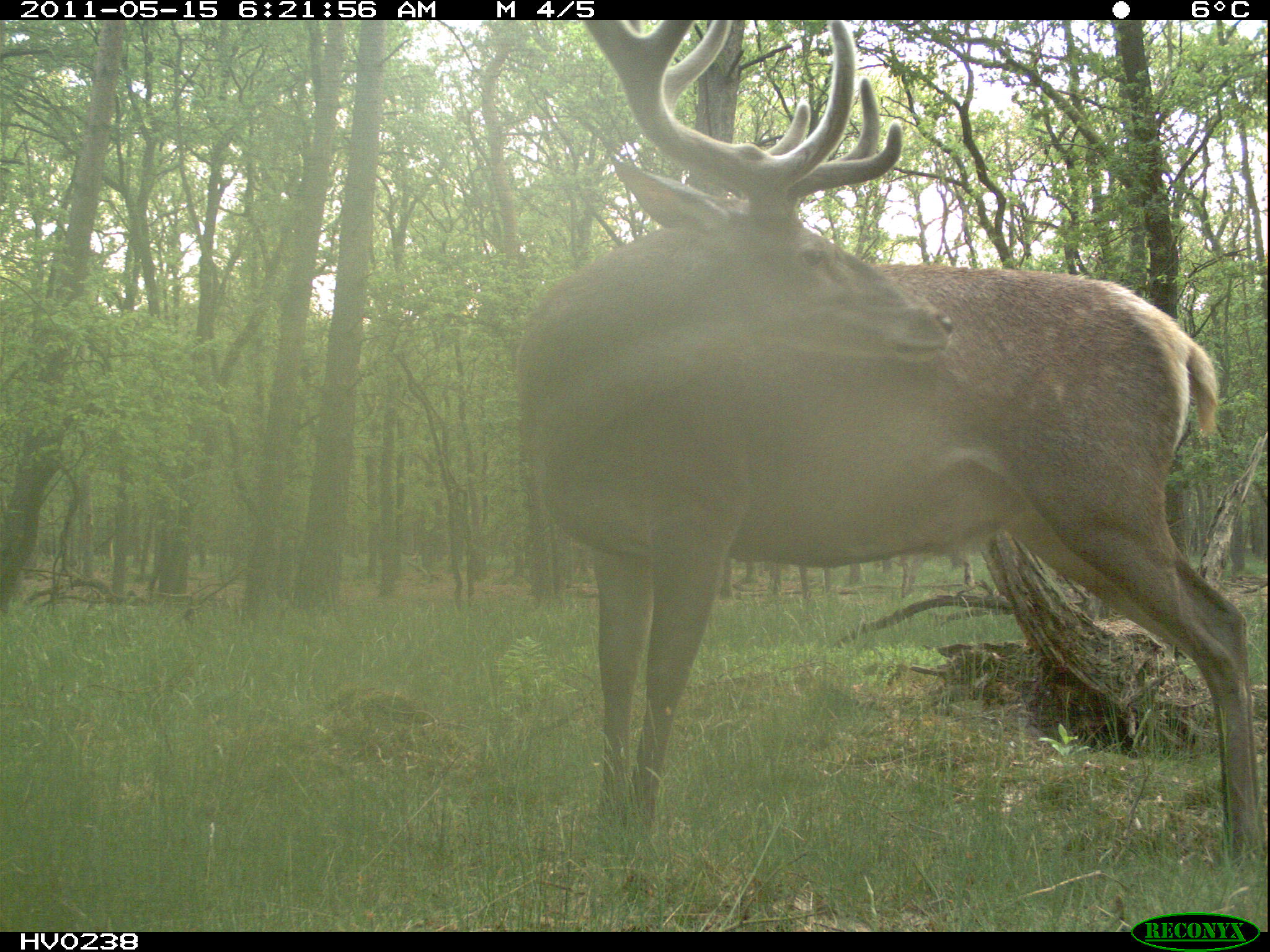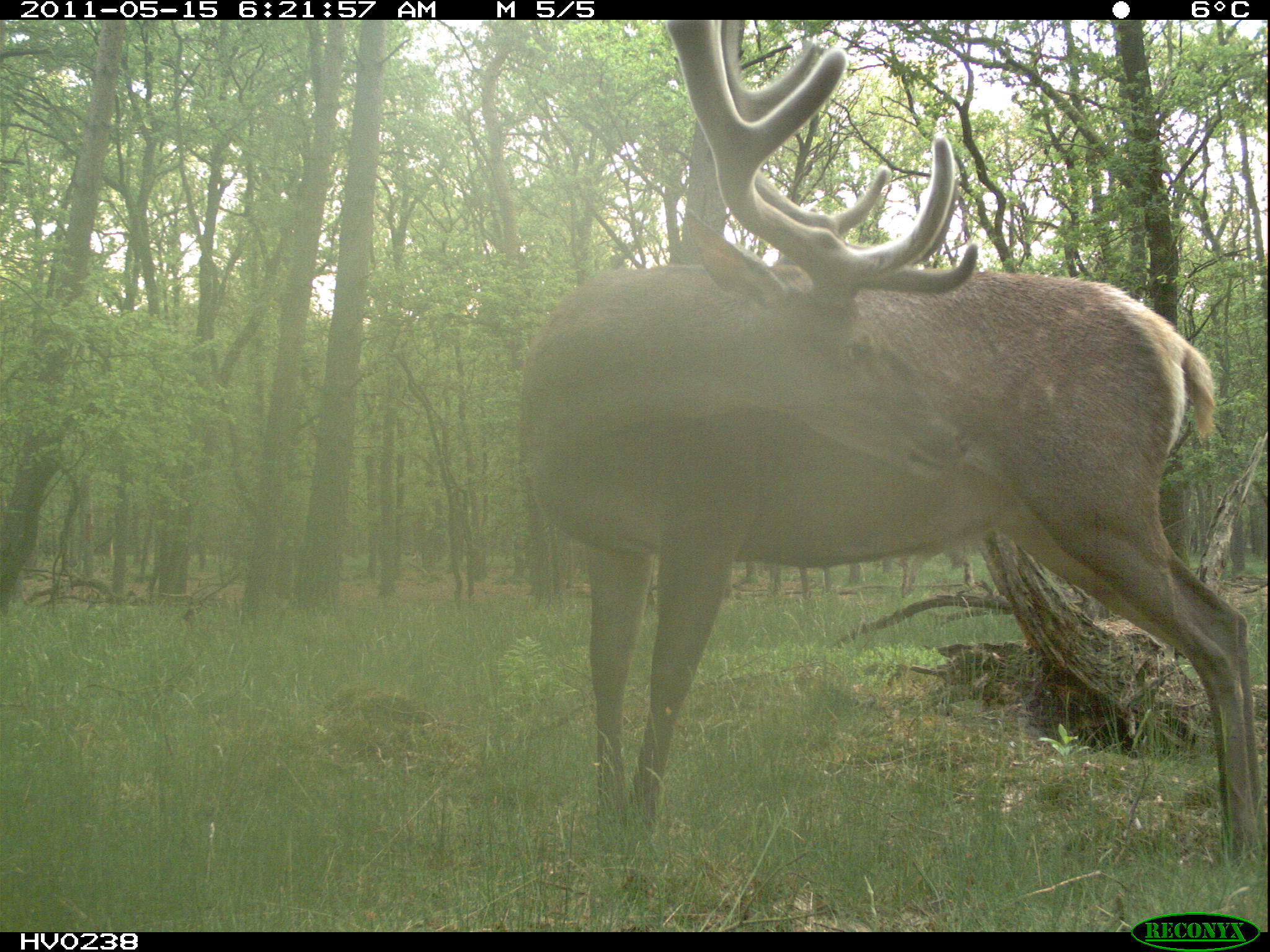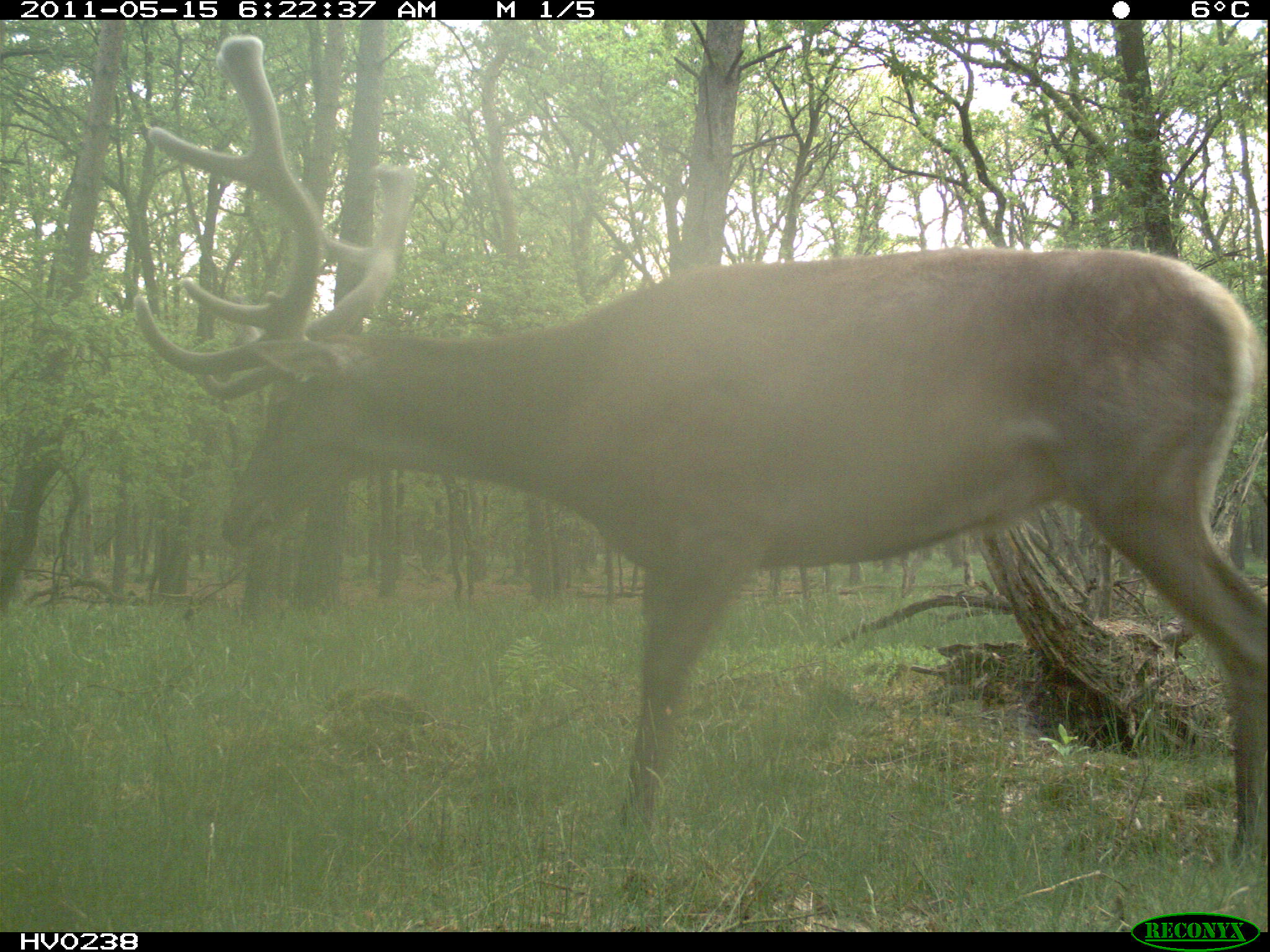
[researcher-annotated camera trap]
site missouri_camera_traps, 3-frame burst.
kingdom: Animalia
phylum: Chordata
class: Mammalia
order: Artiodactyla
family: Cervidae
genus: Cervus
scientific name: Cervus elaphus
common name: red deer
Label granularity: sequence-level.